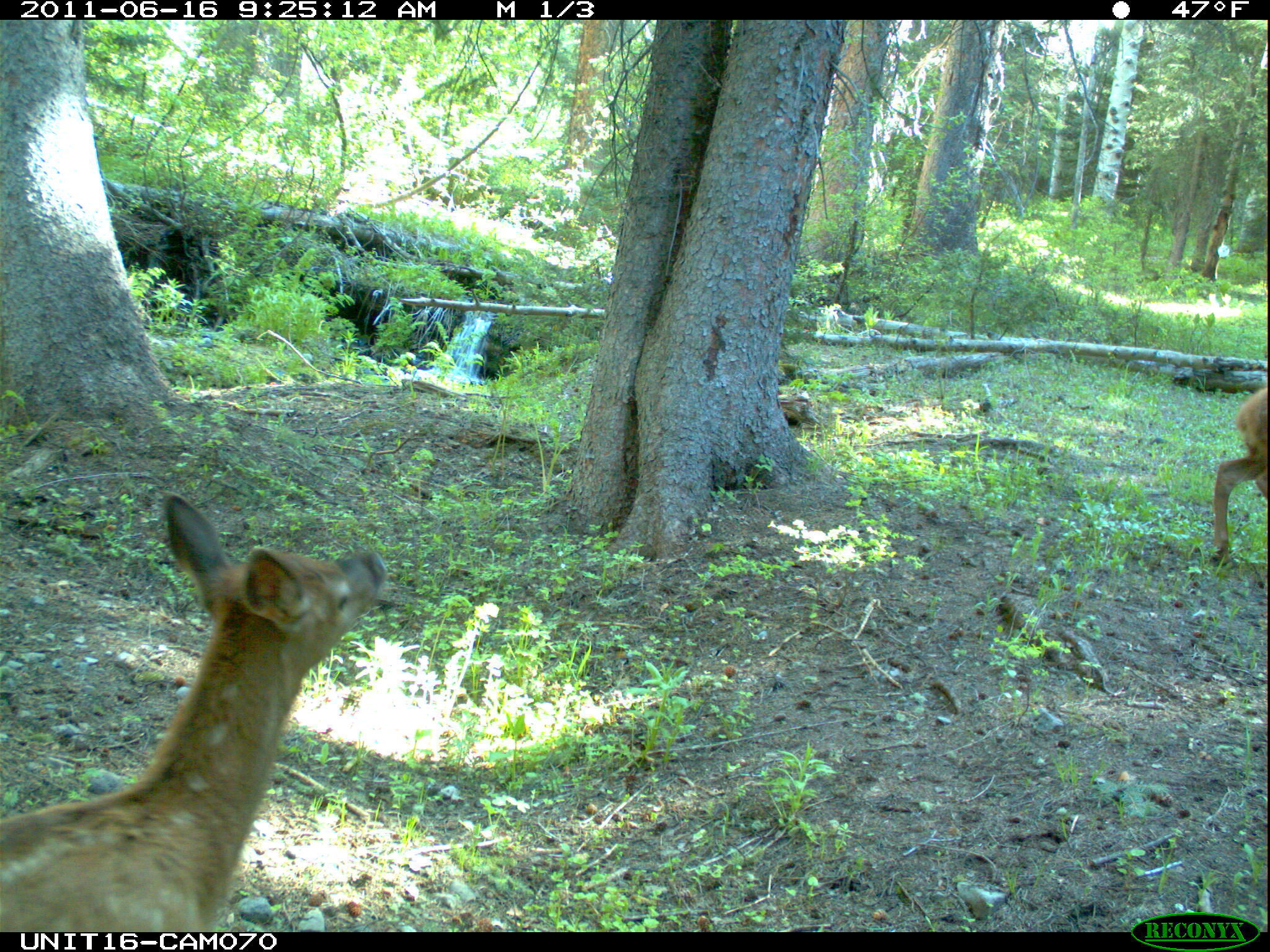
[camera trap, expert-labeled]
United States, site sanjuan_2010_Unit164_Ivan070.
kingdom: Animalia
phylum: Chordata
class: Mammalia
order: Artiodactyla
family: Cervidae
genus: Cervus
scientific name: Cervus elaphus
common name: red deer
Cervus elaphus (red deer).